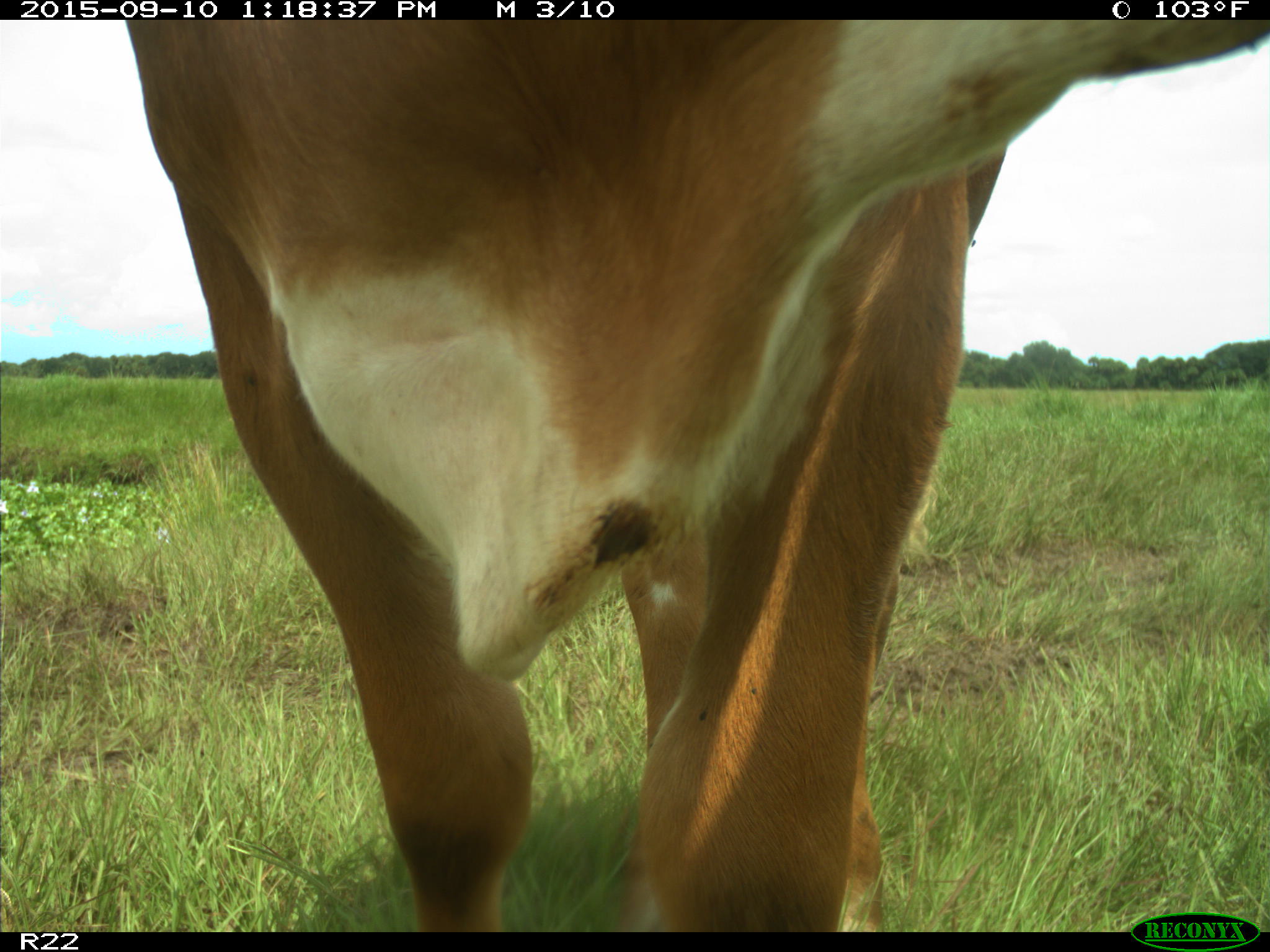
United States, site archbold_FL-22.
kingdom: Animalia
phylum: Chordata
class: Mammalia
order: Artiodactyla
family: Bovidae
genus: Bos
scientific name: Bos taurus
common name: domestic cow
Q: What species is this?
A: Bos taurus (domestic cow).